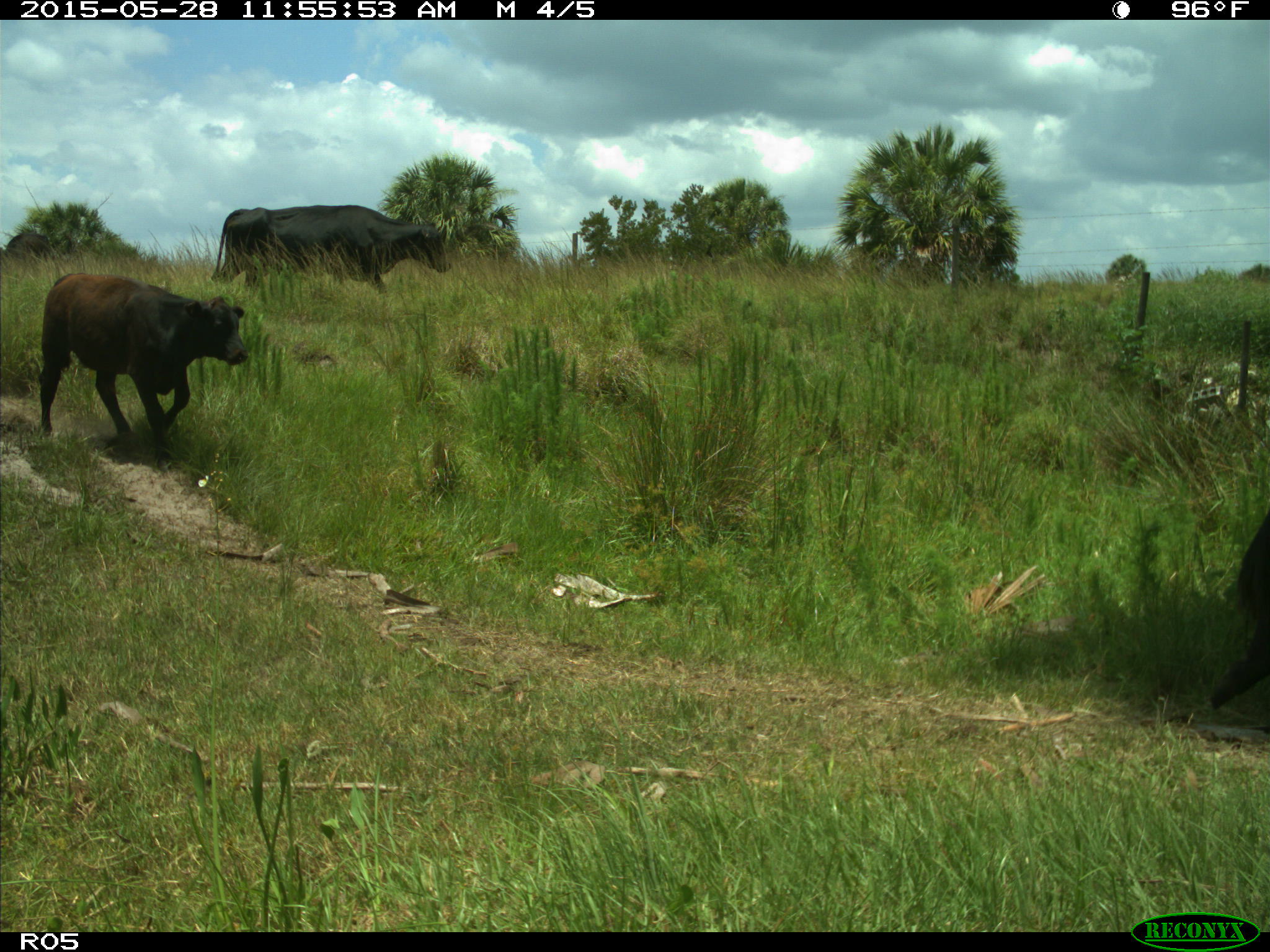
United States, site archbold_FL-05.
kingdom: Animalia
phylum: Chordata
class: Mammalia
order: Artiodactyla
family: Bovidae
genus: Bos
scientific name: Bos taurus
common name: domestic cow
Bos taurus (domestic cow).